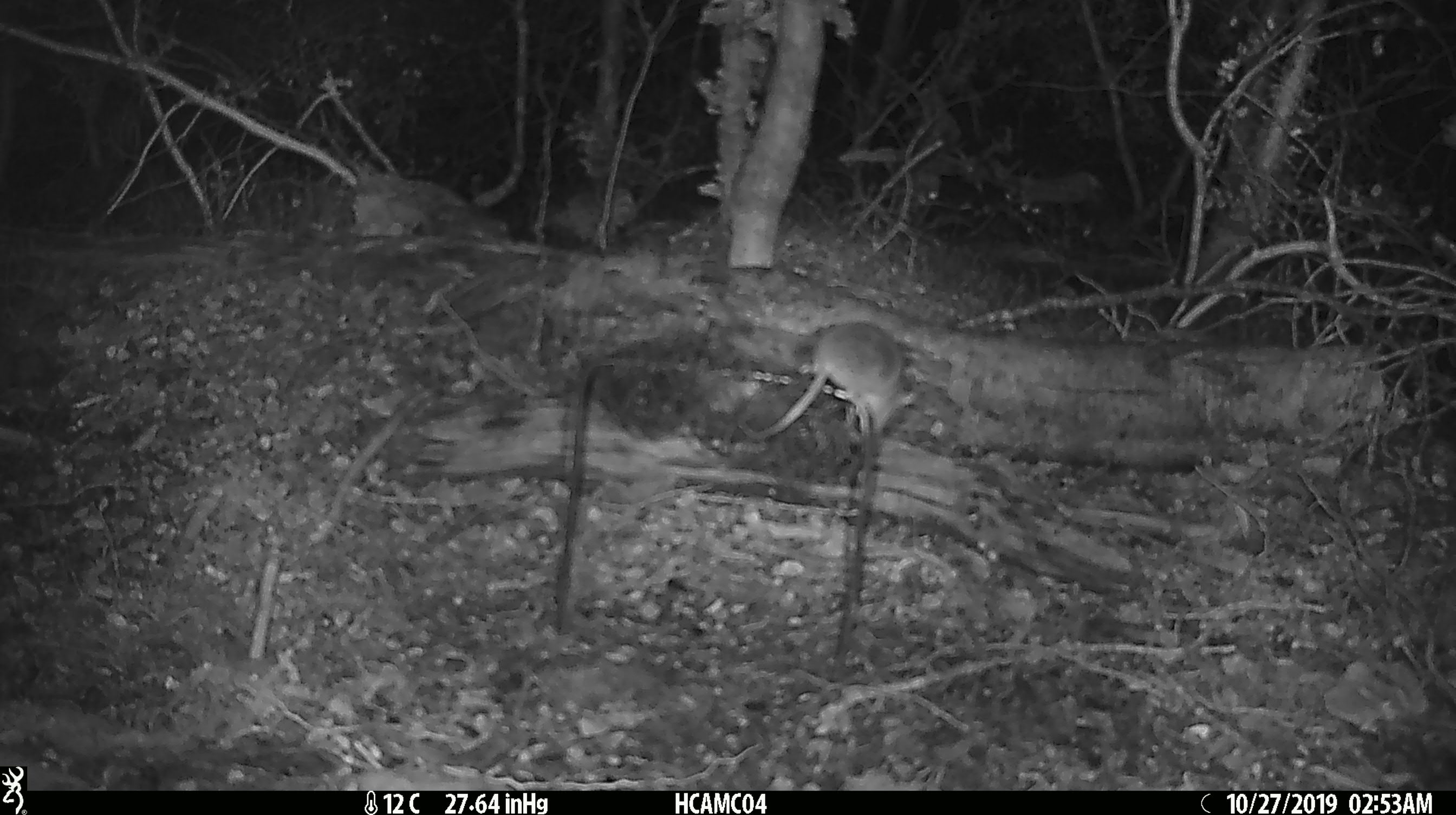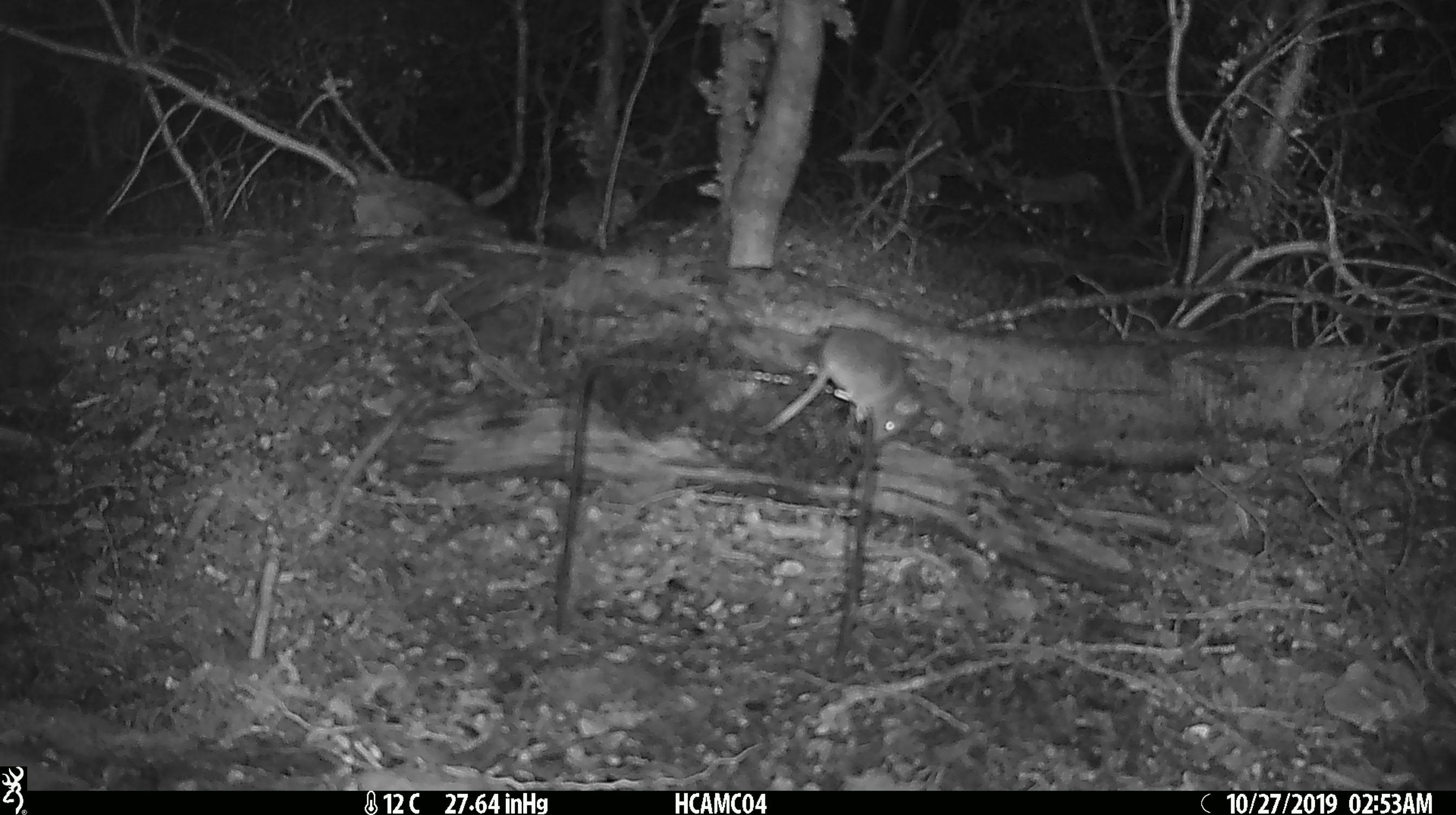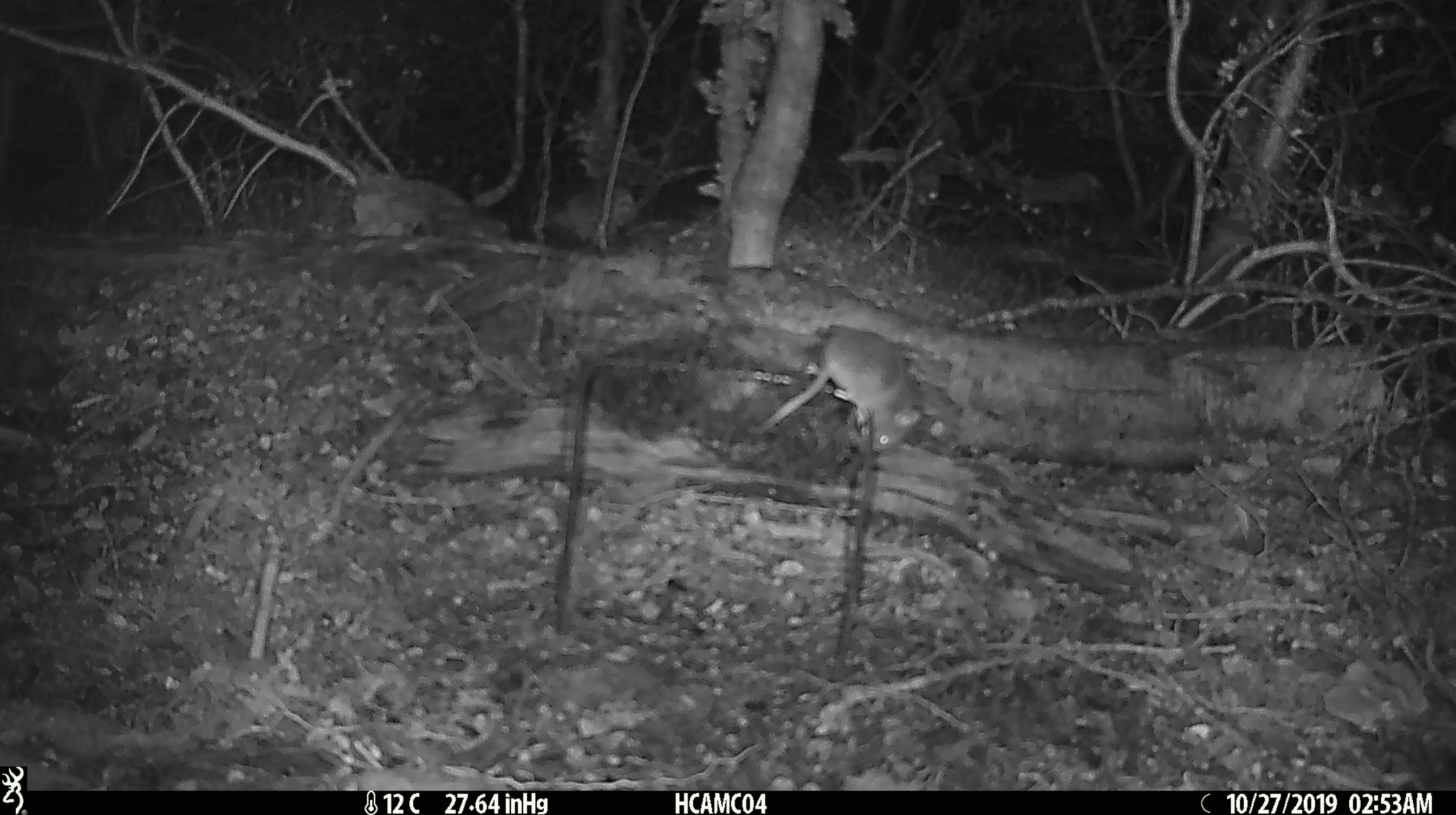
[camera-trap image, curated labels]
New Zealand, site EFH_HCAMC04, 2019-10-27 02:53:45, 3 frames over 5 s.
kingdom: Animalia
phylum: Chordata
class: Mammalia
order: Rodentia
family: Muridae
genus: Mus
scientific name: Mus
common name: mouse